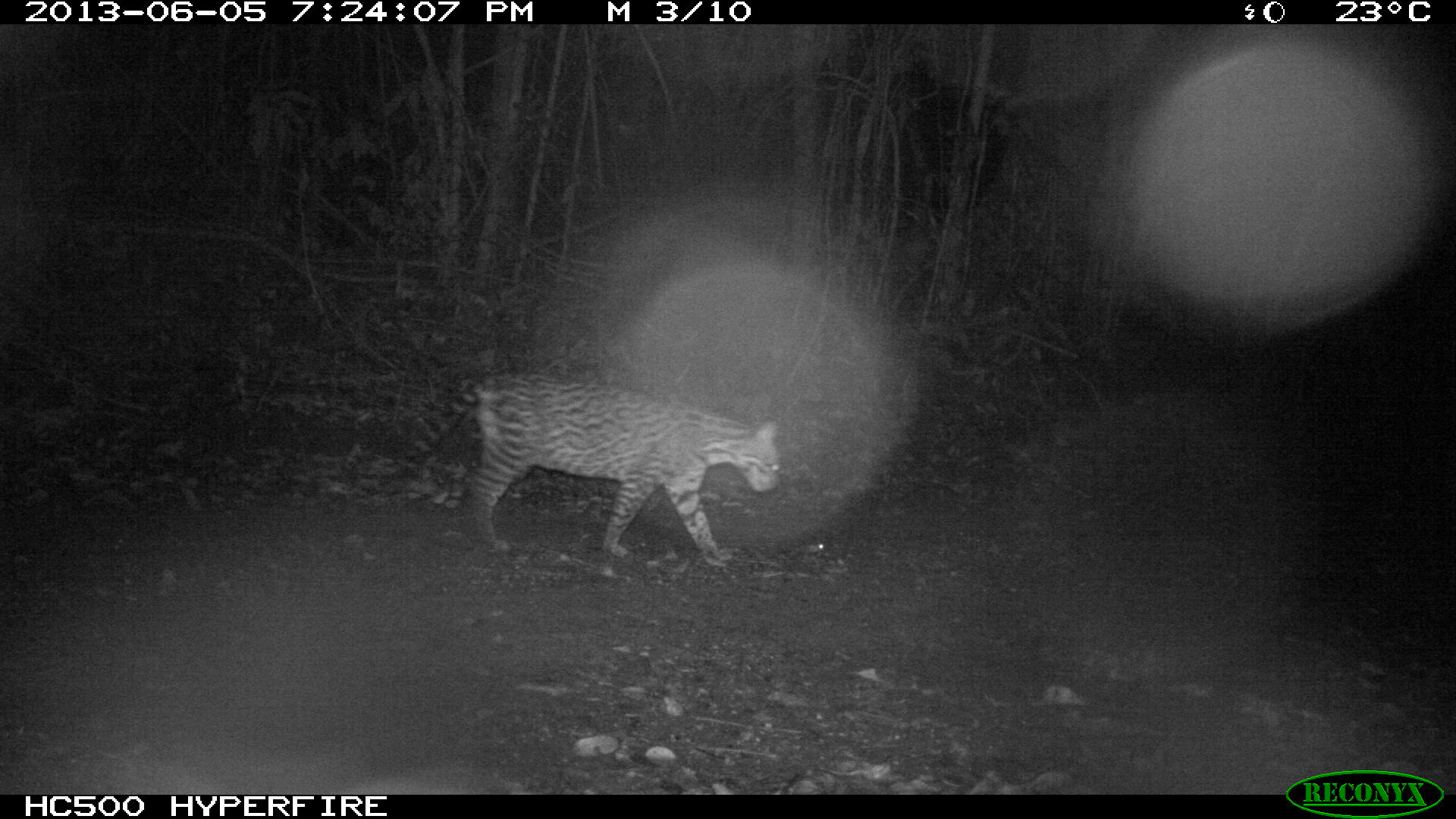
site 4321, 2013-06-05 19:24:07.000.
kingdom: Animalia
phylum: Chordata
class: Mammalia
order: Carnivora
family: Felidae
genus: Leopardus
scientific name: Leopardus pardalis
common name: ocelot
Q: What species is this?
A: Leopardus pardalis (ocelot).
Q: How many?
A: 1.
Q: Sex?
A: Male.